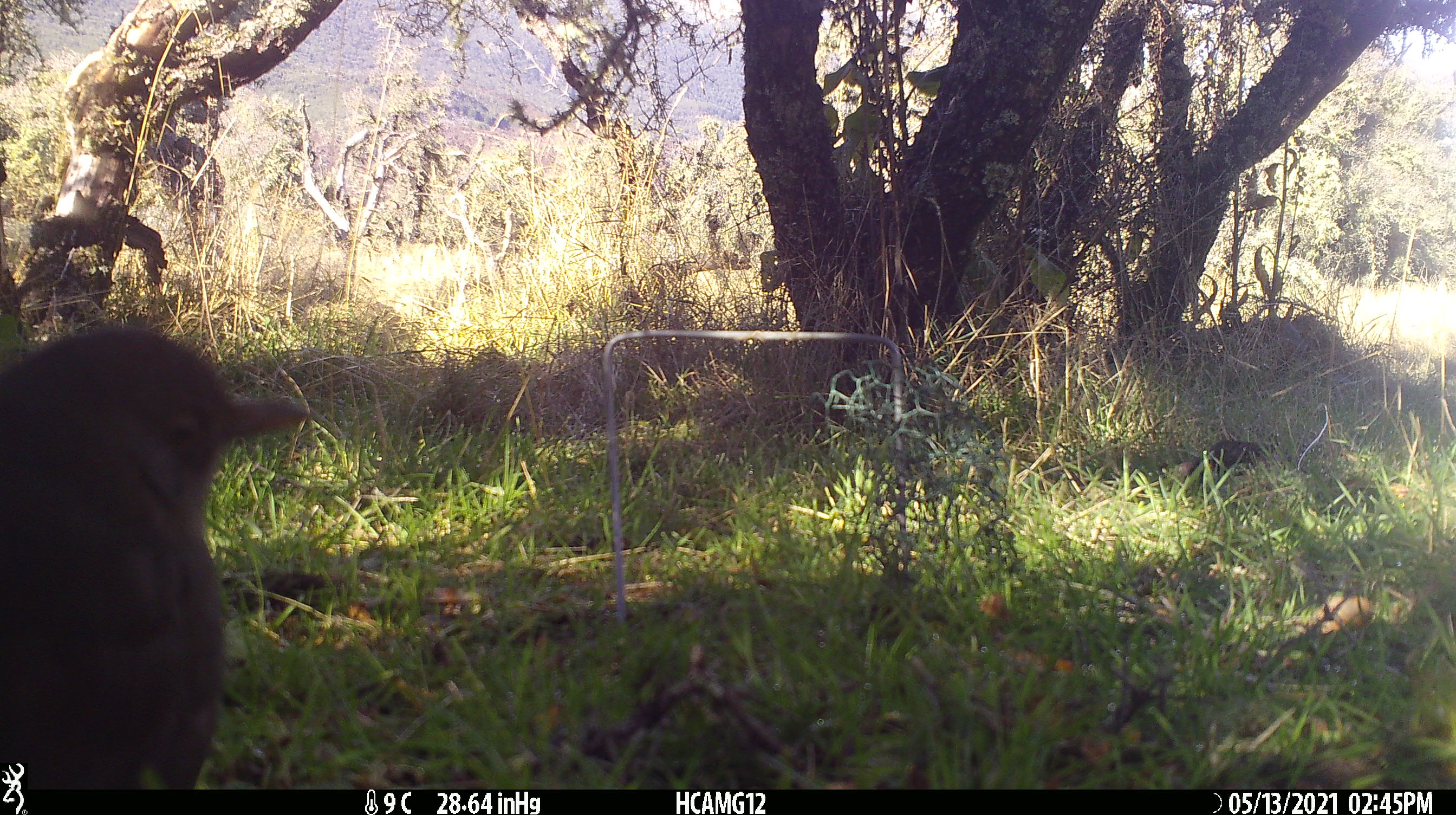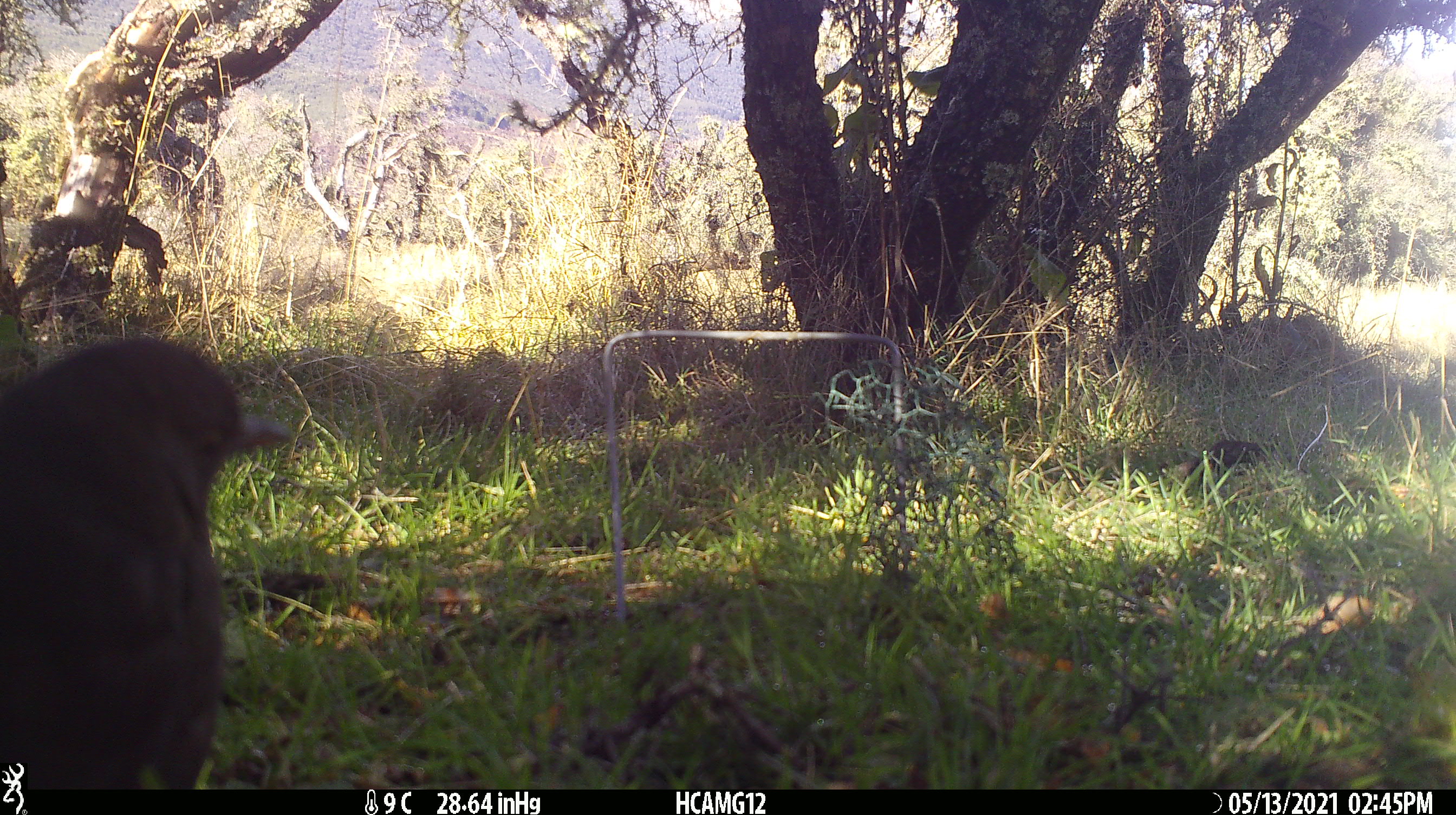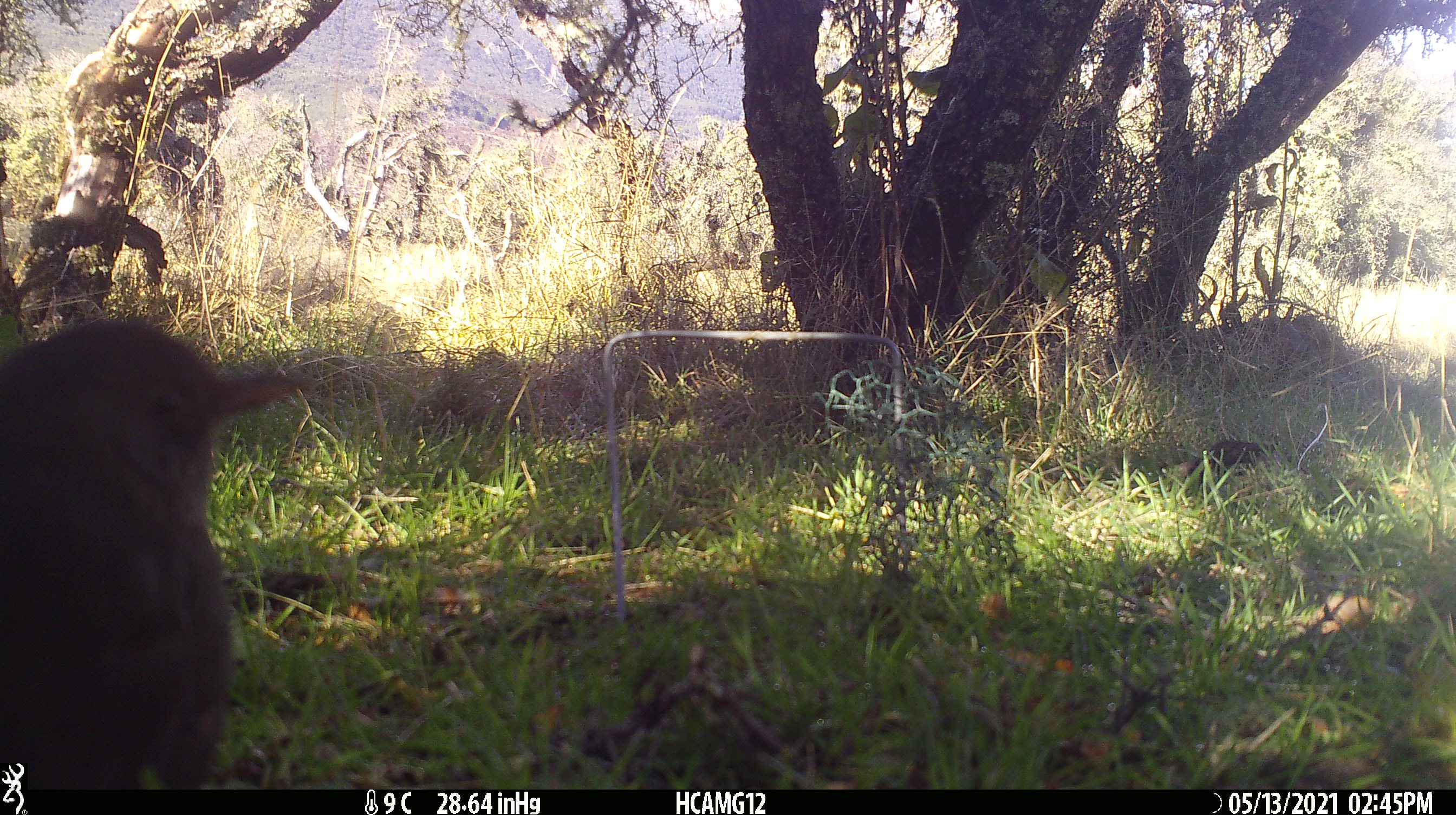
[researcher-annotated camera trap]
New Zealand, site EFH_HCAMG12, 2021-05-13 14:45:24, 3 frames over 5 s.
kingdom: Animalia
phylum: Chordata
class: Aves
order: Passeriformes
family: Turdidae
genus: Turdus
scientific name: Turdus merula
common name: eurasian blackbird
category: blackbird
Blackbird (eurasian blackbird) (Turdus merula).